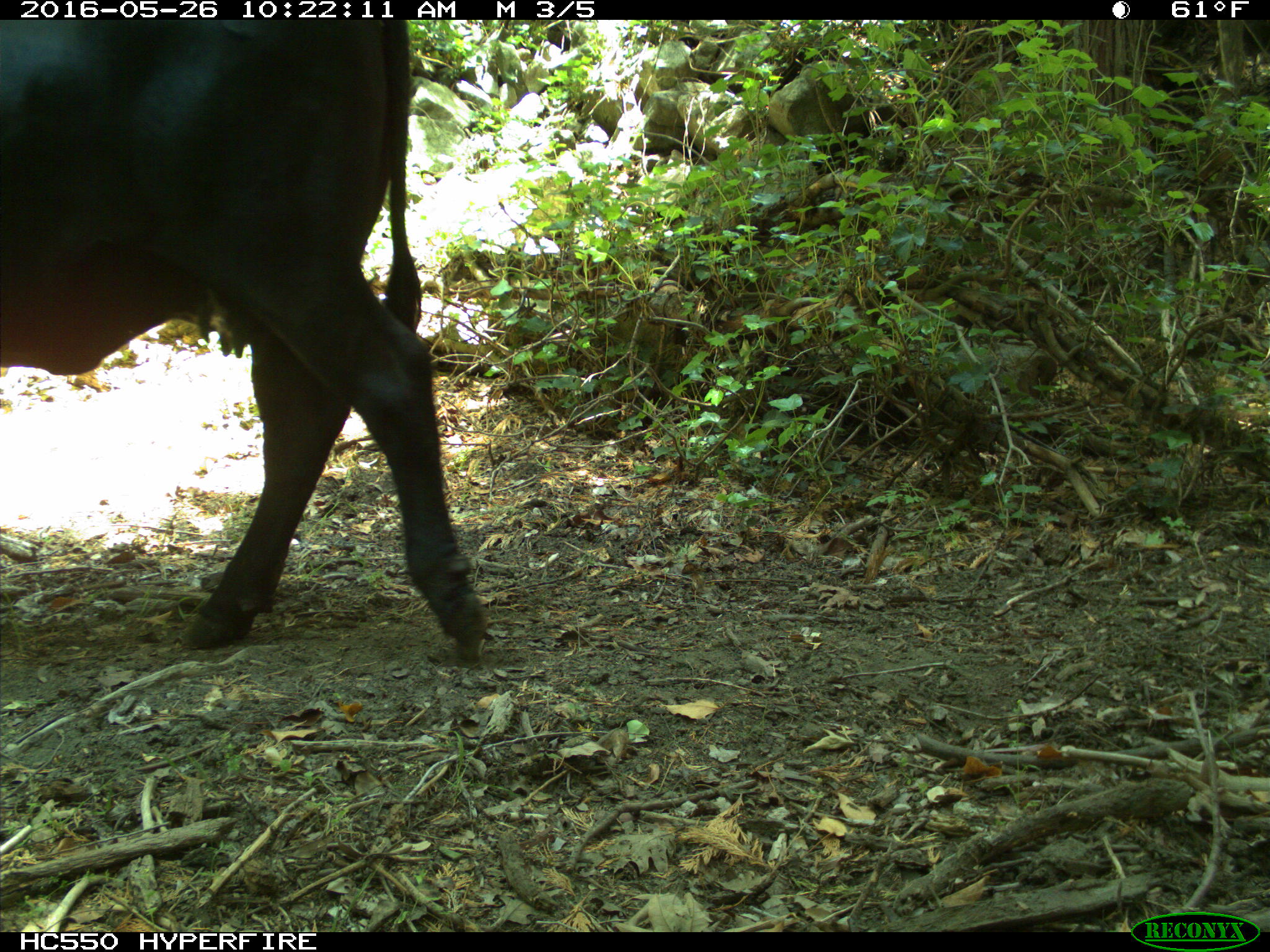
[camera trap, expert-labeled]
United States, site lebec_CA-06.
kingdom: Animalia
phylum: Chordata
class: Mammalia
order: Artiodactyla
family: Bovidae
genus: Bos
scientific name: Bos taurus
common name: domestic cow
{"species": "Bos taurus (domestic cow)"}